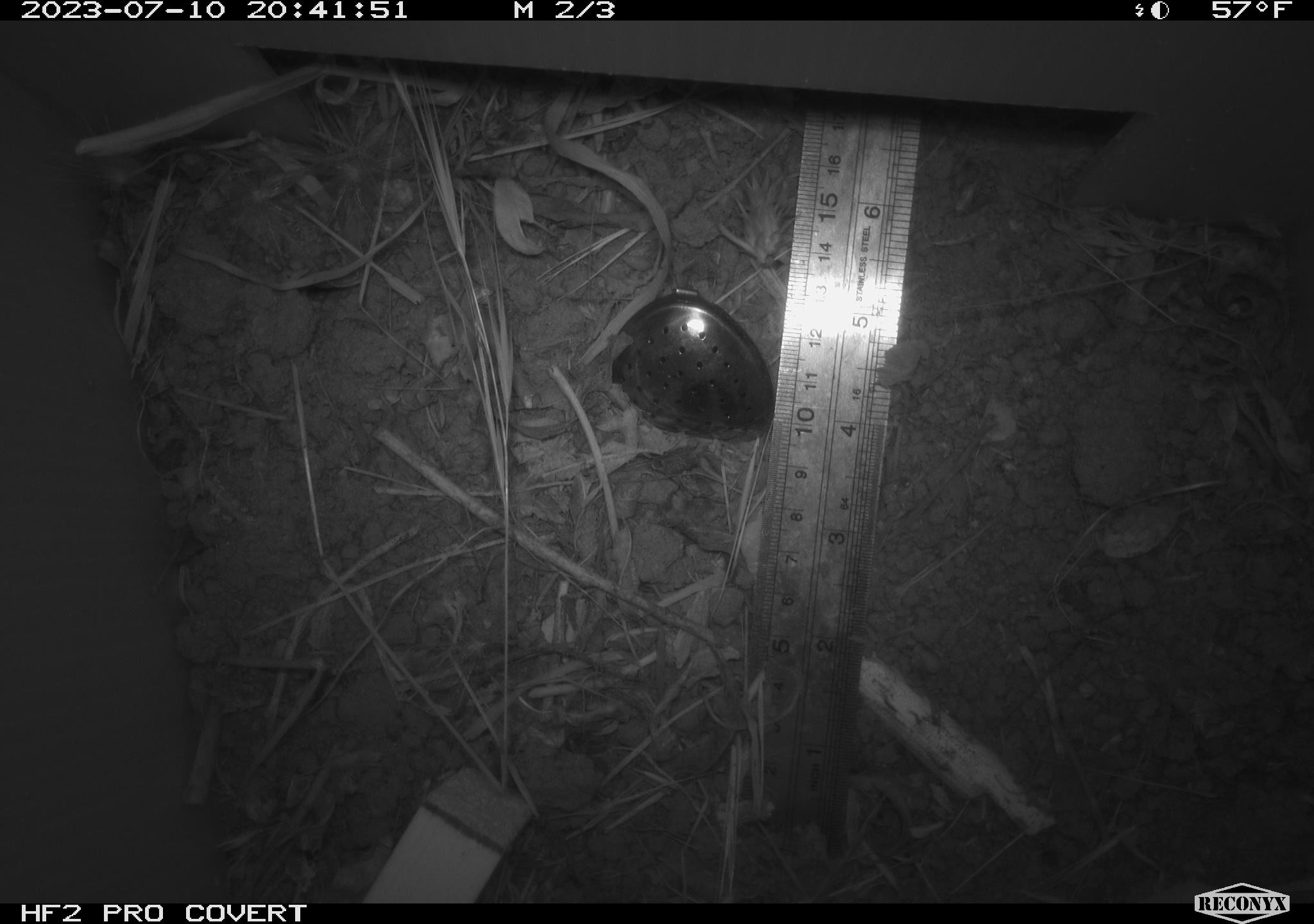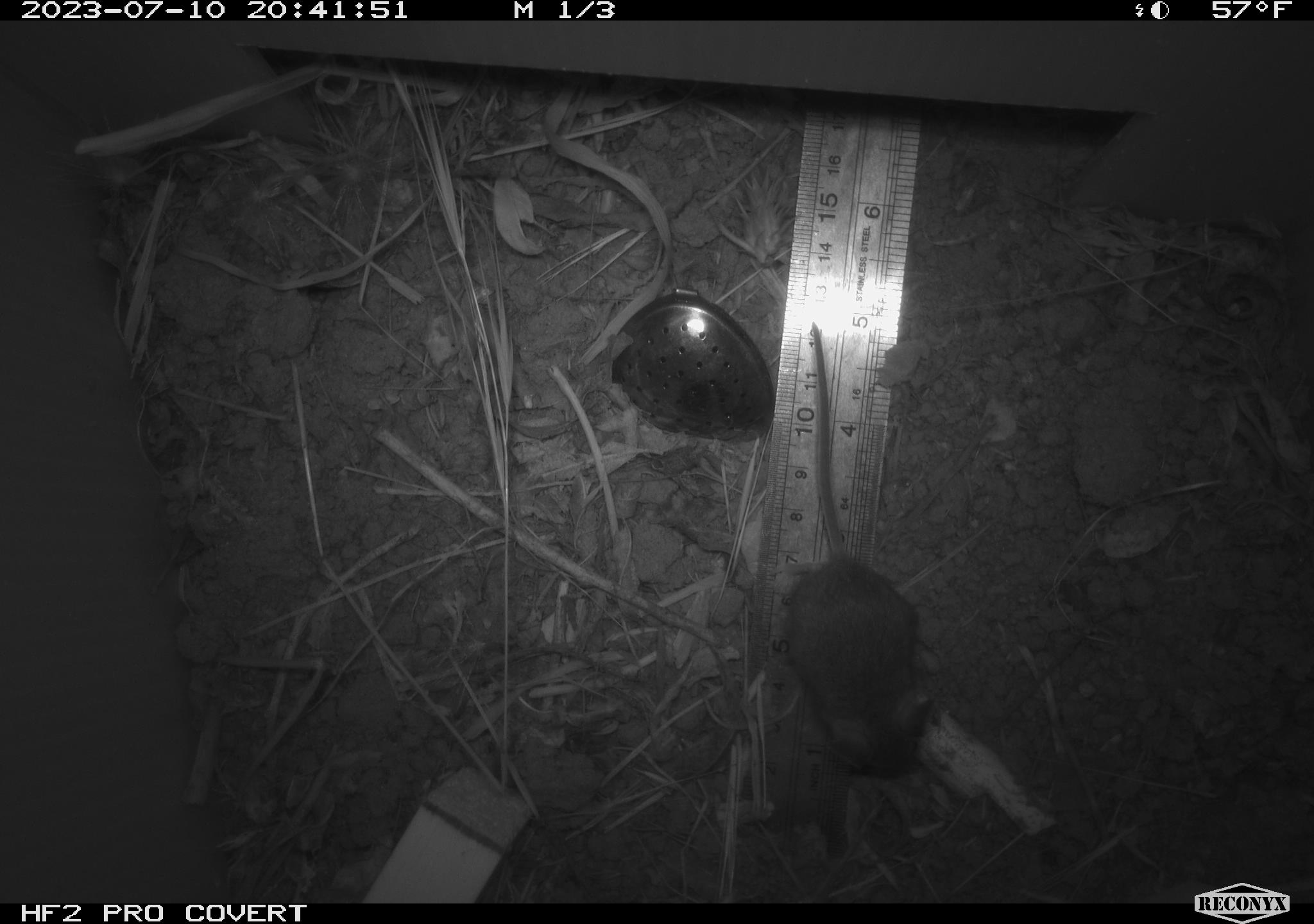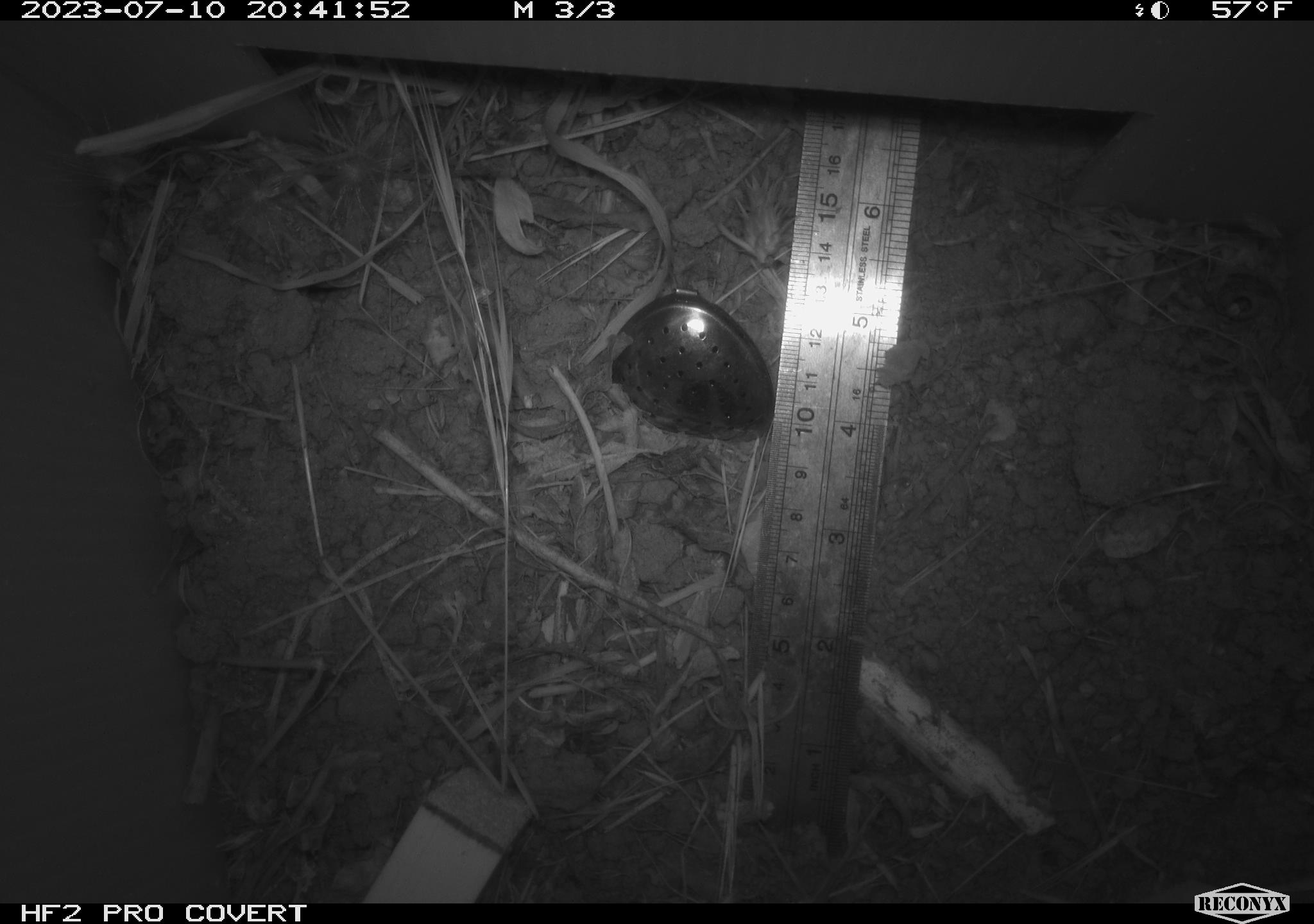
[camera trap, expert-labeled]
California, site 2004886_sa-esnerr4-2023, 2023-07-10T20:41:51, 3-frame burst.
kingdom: Animalia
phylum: Chordata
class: Mammalia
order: Rodentia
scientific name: Rodentia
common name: mouse species